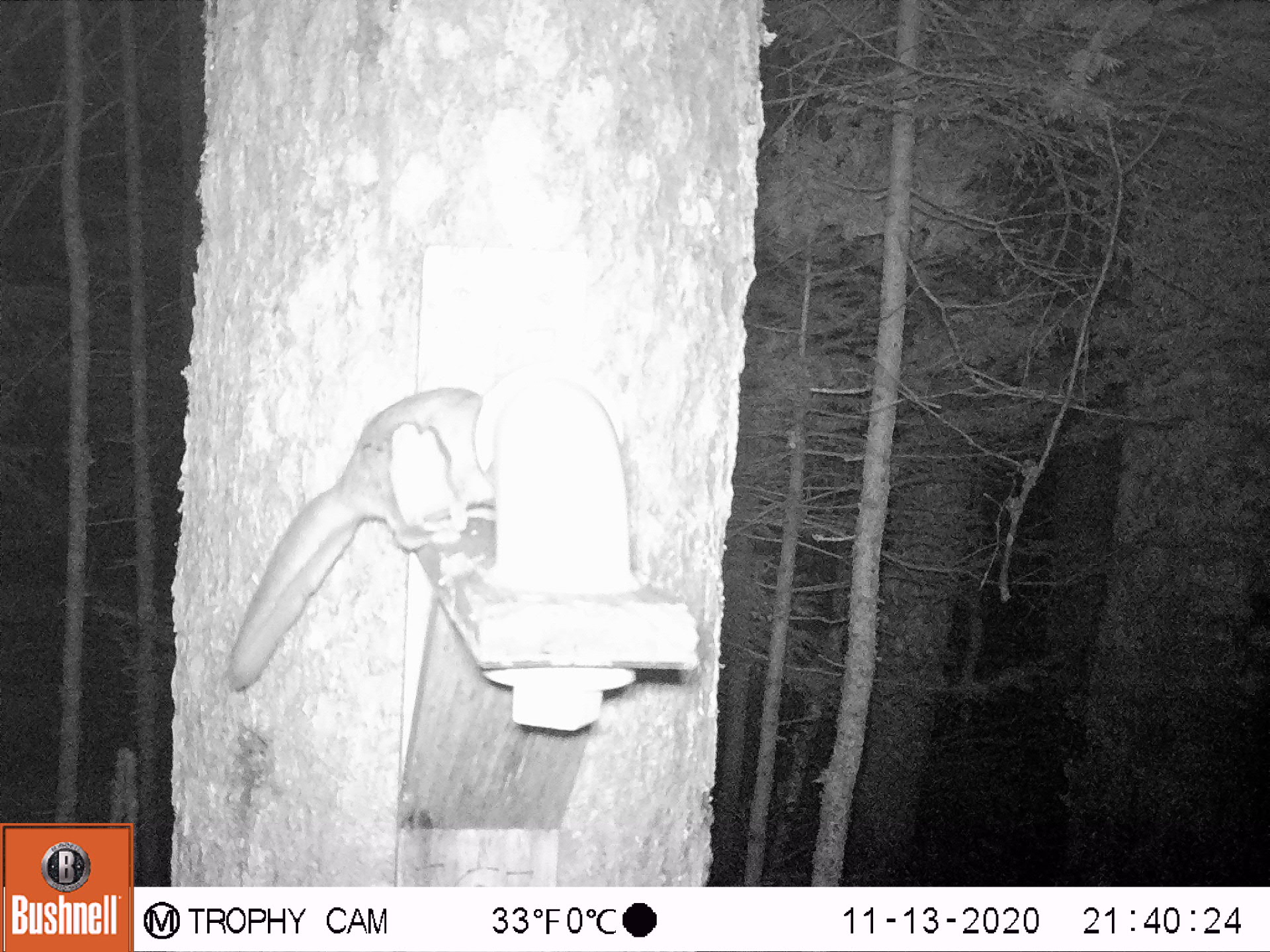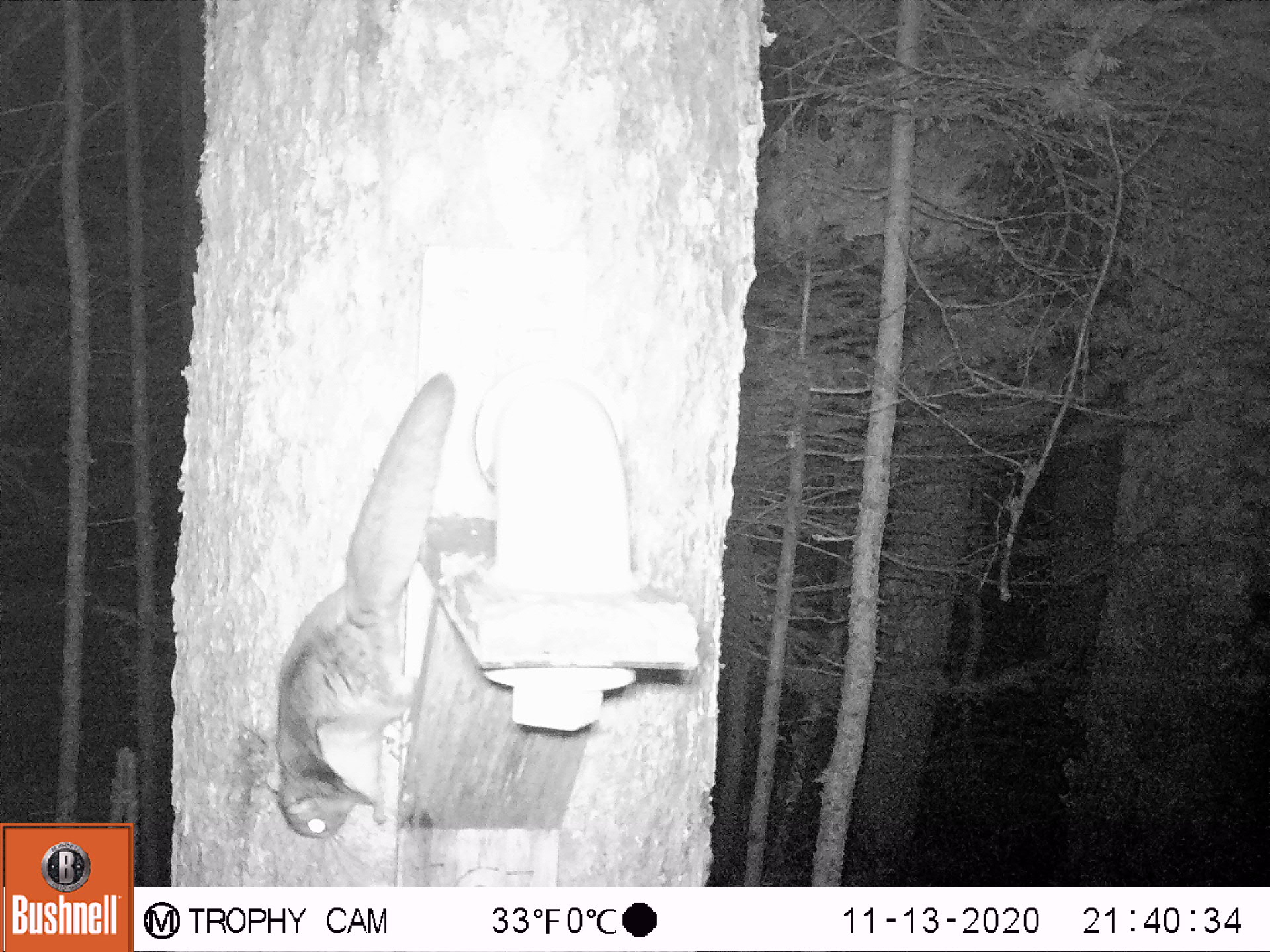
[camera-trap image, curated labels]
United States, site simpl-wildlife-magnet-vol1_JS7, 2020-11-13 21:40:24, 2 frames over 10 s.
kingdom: Animalia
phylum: Chordata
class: Mammalia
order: Rodentia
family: Sciuridae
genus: Glaucomys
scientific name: Glaucomys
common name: flying squirrel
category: flying squirrel sp.